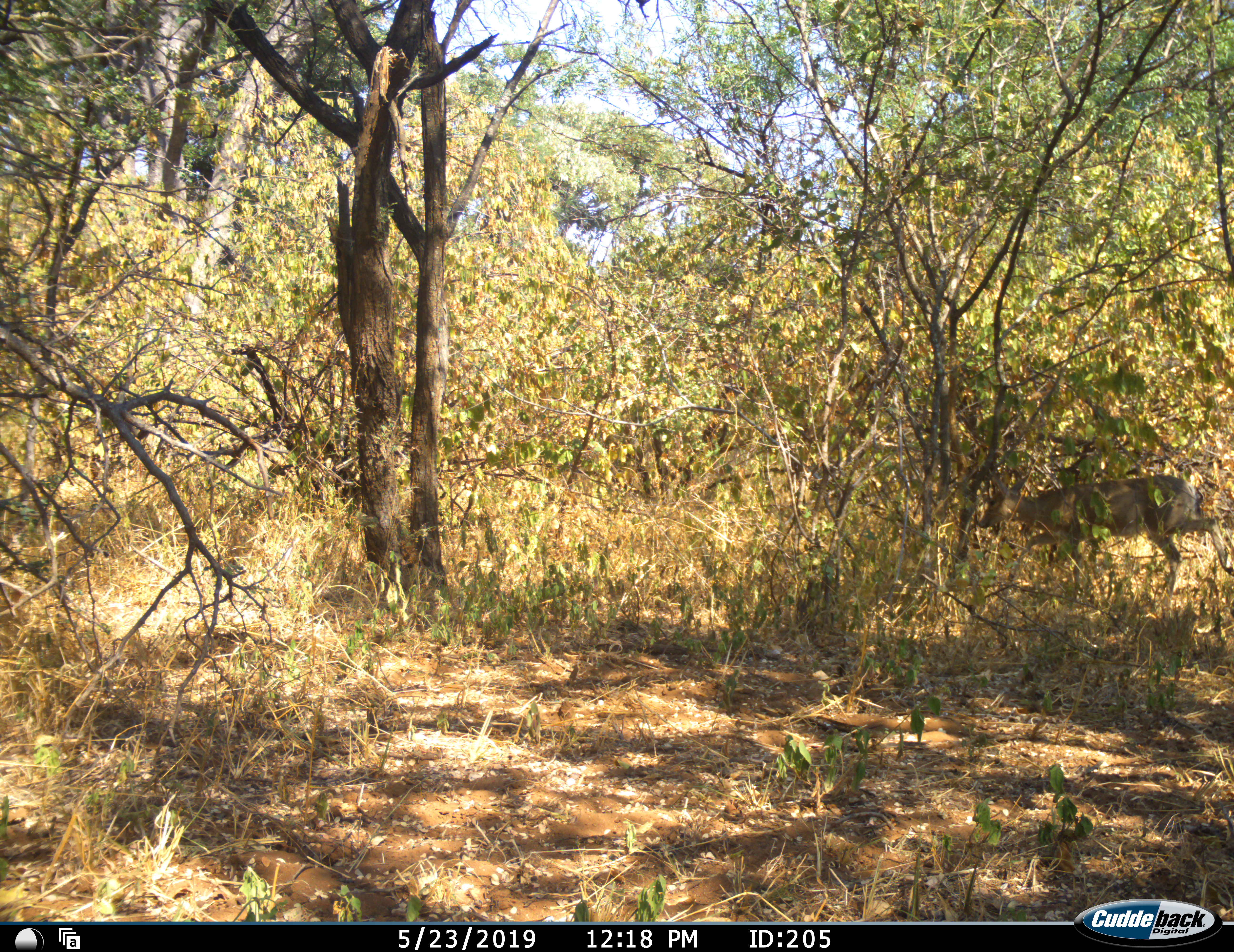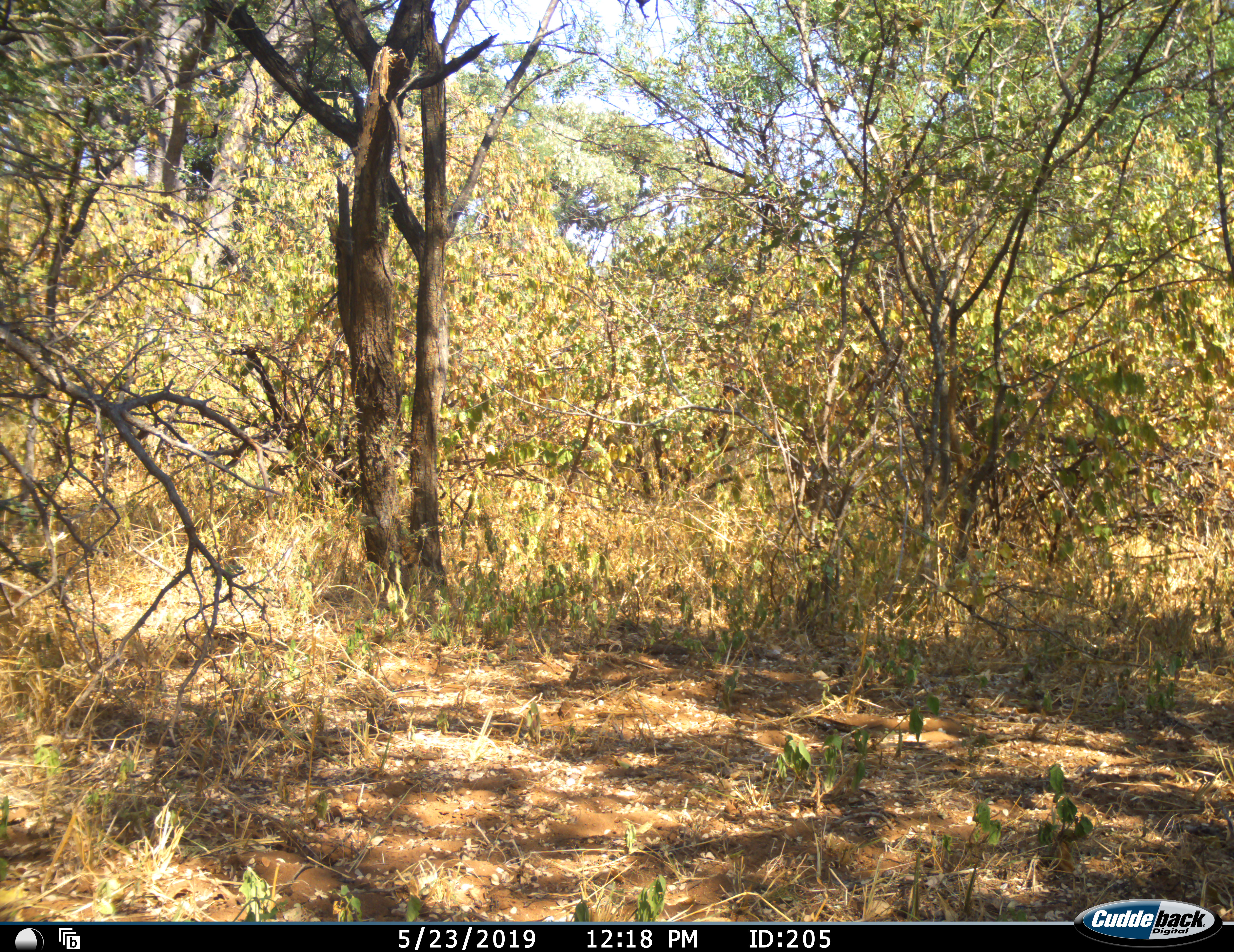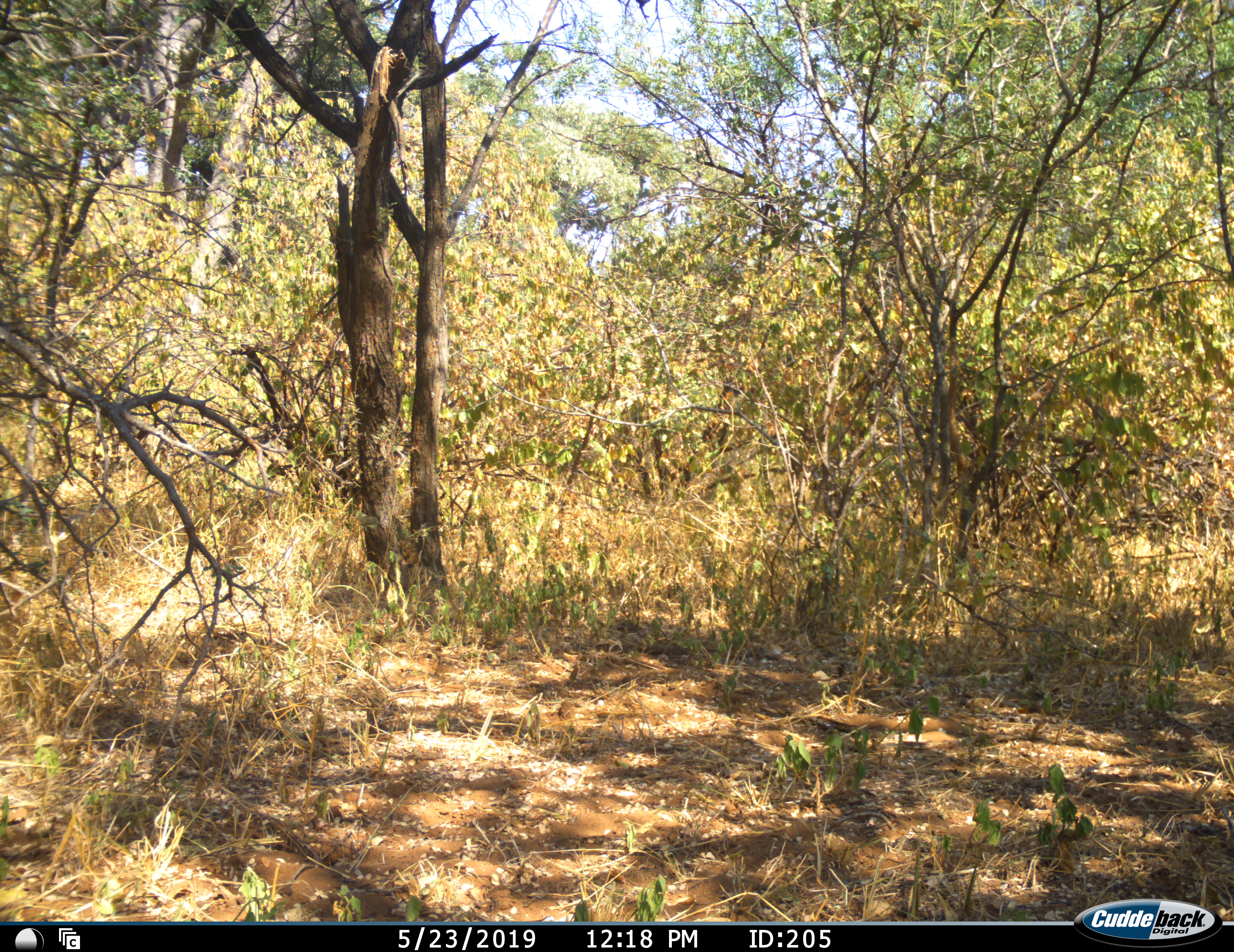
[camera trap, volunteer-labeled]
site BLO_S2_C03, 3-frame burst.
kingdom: Animalia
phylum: Chordata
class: Mammalia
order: Artiodactyla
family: Bovidae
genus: Sylvicapra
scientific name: Sylvicapra grimmia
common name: common duiker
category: duikercommongrey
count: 1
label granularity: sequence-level